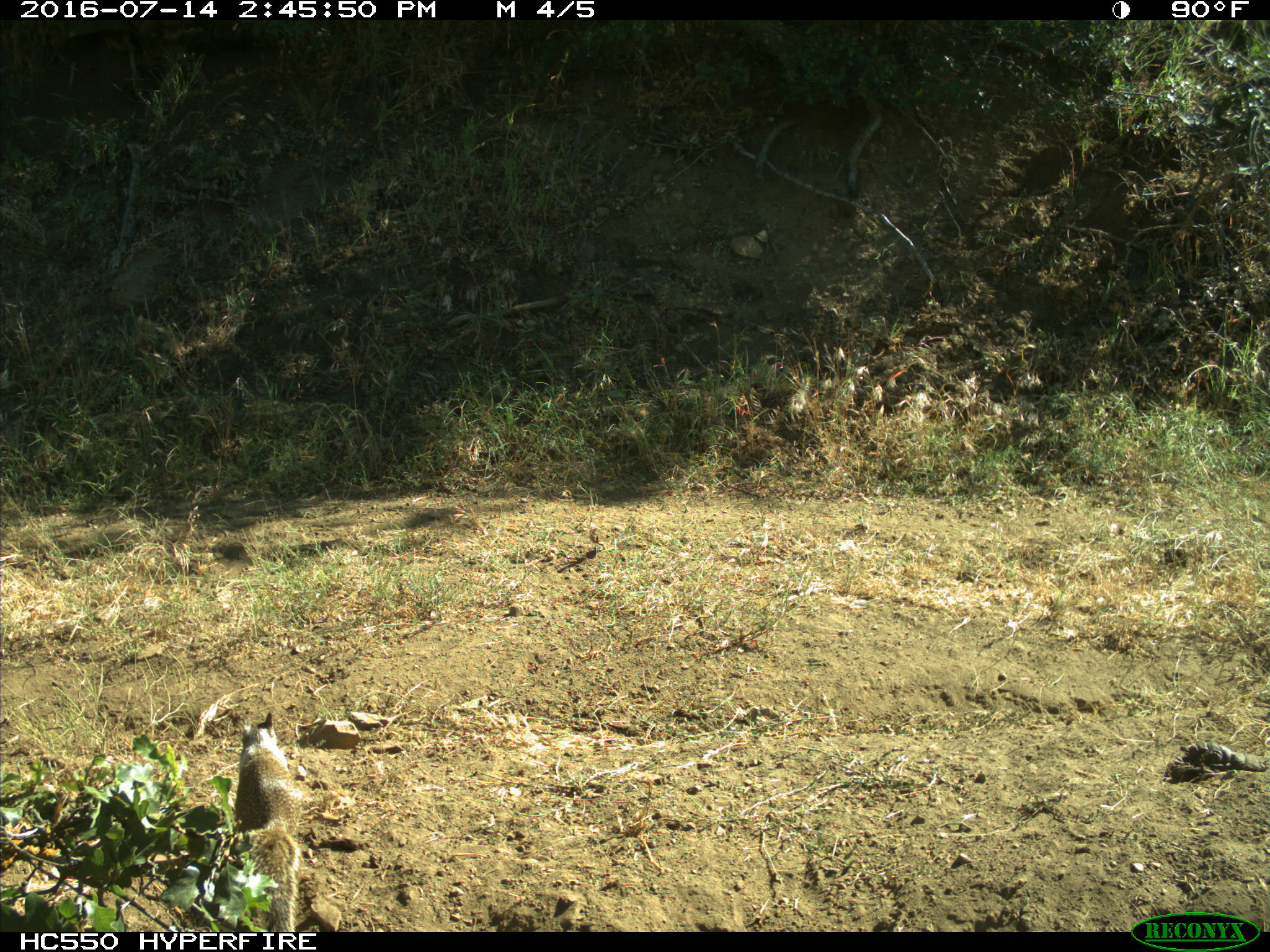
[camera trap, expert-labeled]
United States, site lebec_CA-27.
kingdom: Animalia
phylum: Chordata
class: Mammalia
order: Rodentia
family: Sciuridae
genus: Otospermophilus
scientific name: Otospermophilus beecheyi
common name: california ground squirrel